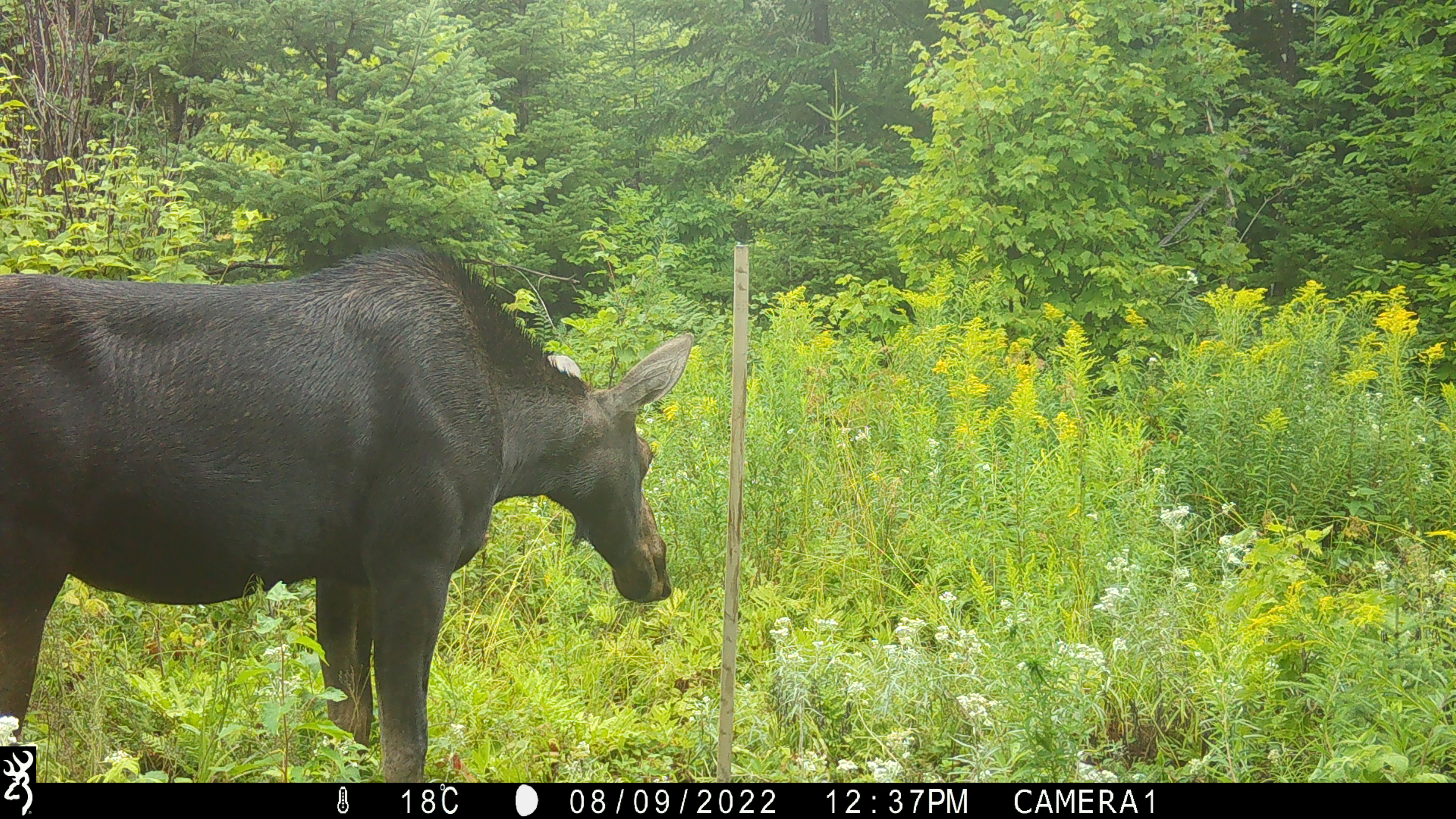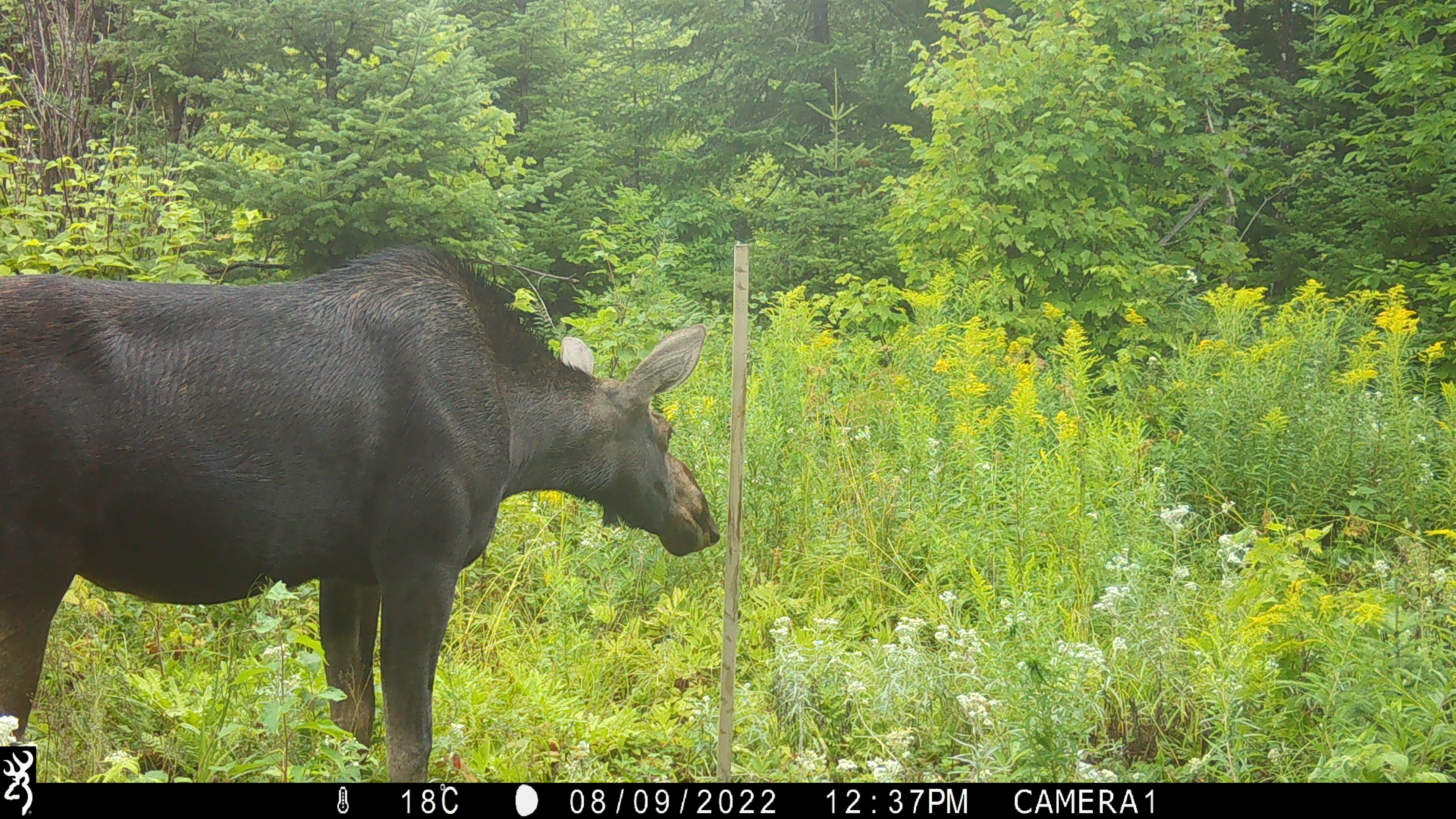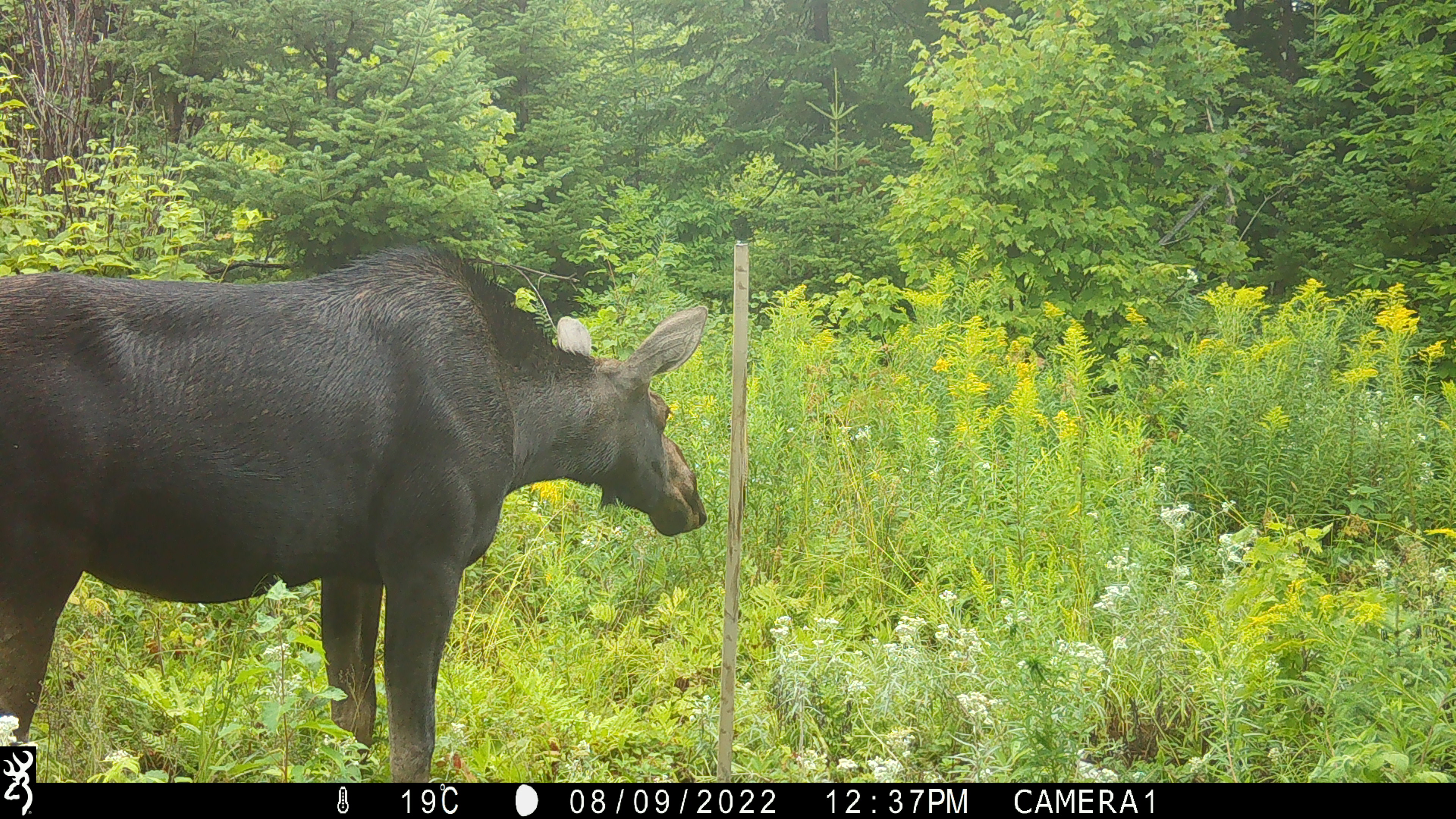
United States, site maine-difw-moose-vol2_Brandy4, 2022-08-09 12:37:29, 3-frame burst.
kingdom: Animalia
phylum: Chordata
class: Mammalia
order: Artiodactyla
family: Cervidae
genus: Alces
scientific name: Alces alces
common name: moose